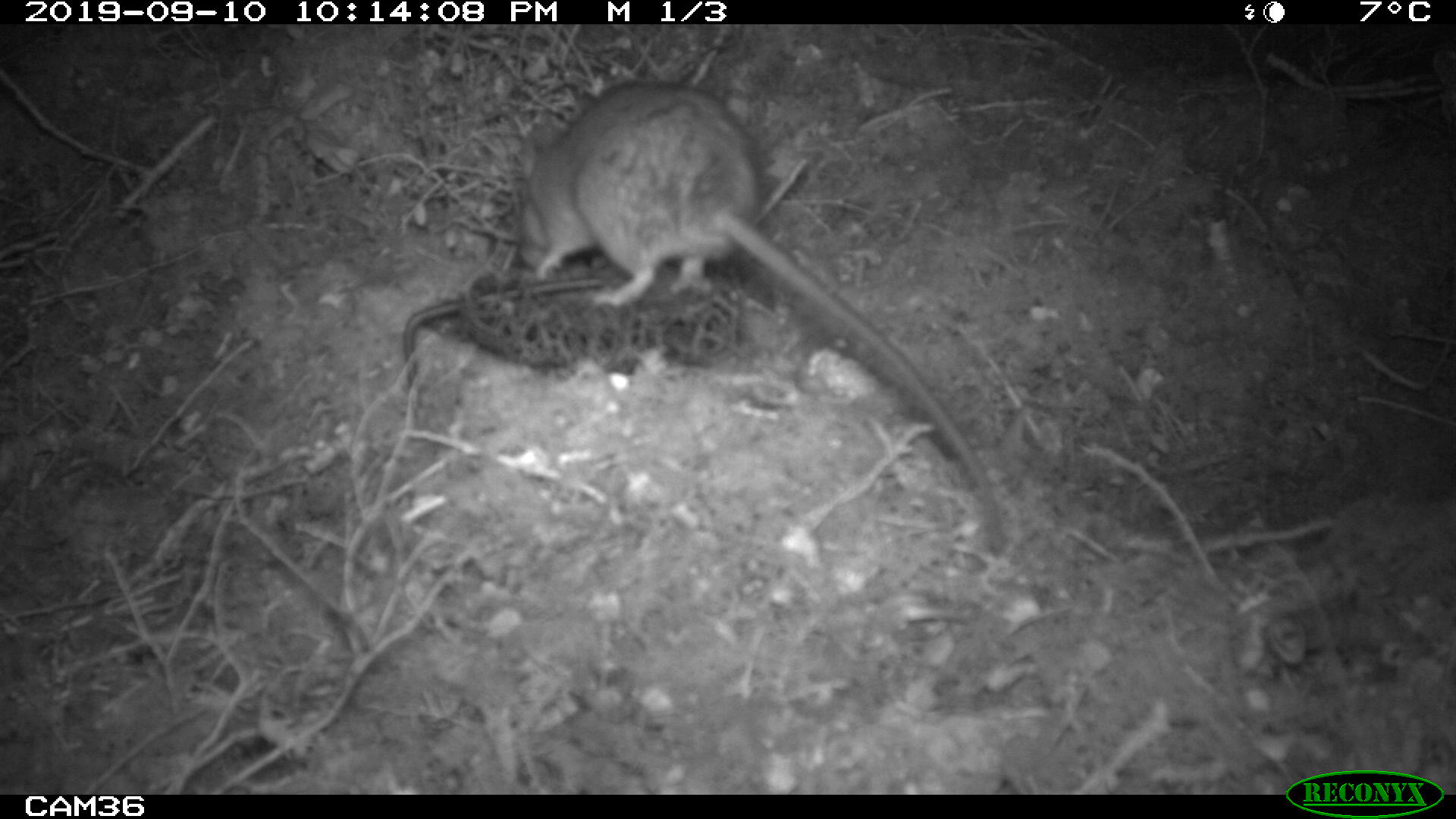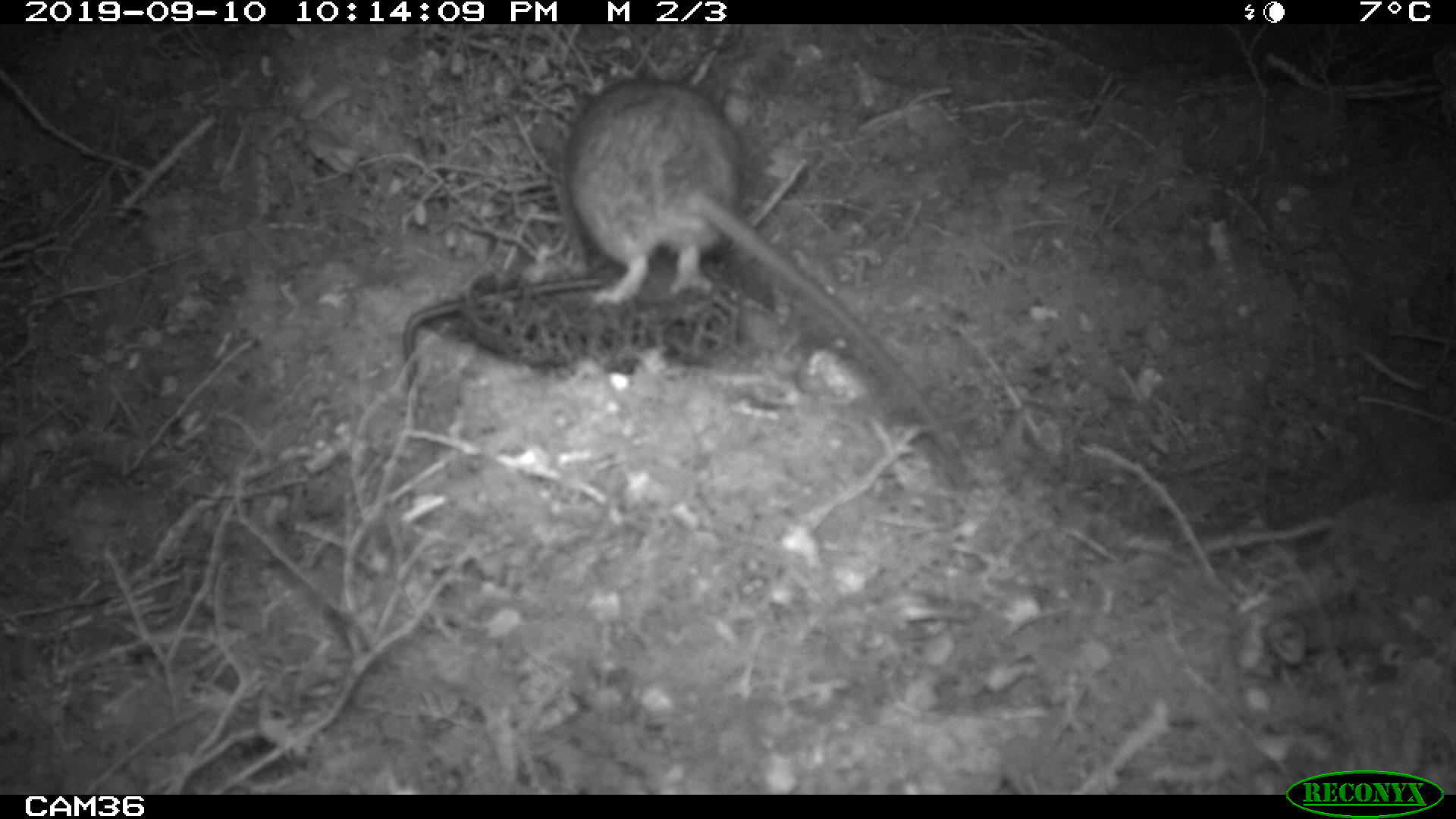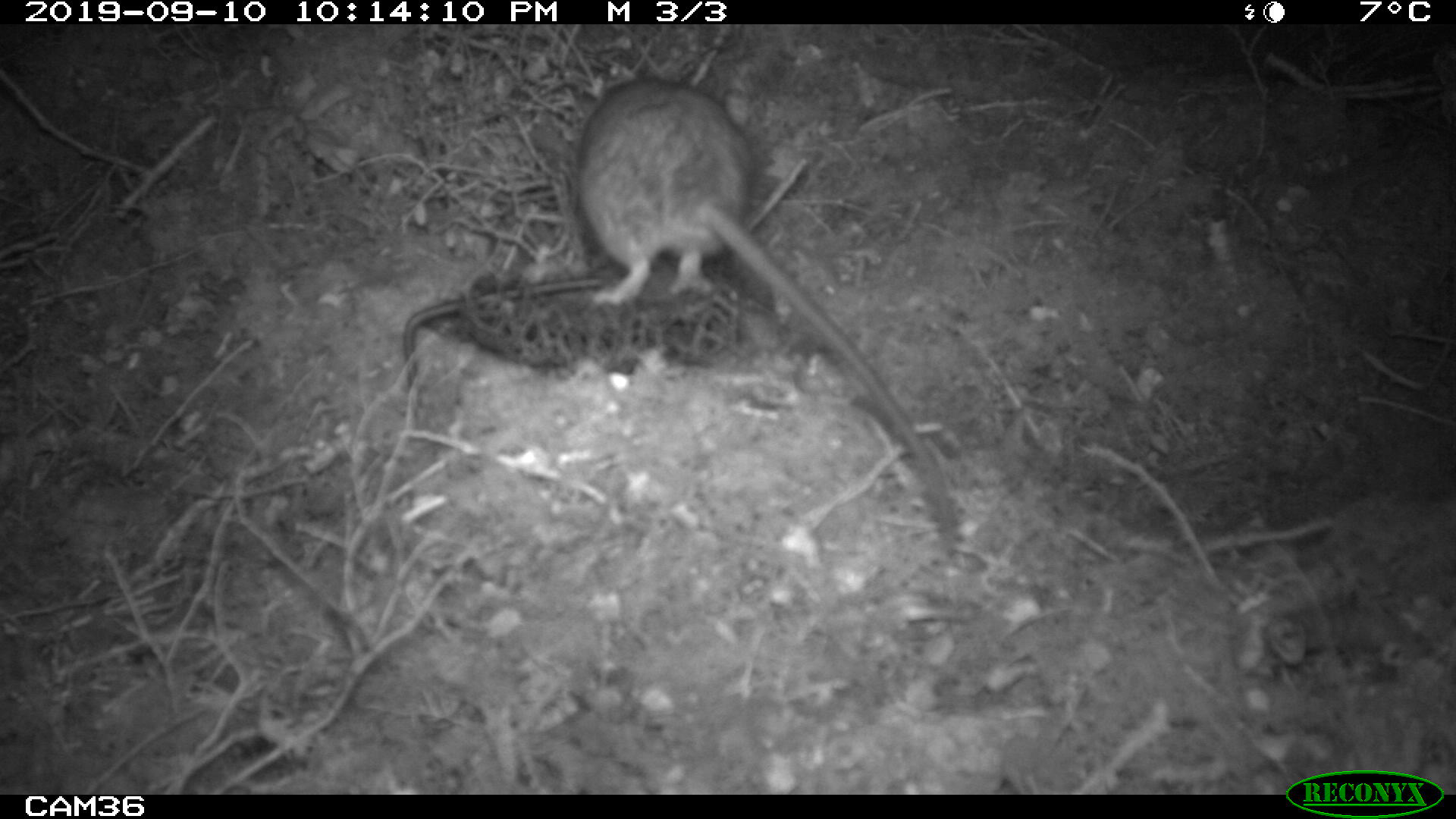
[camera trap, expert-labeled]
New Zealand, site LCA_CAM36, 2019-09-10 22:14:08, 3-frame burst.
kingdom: Animalia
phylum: Chordata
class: Mammalia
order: Rodentia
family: Muridae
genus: Rattus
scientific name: Rattus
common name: rat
Rat (Rattus).